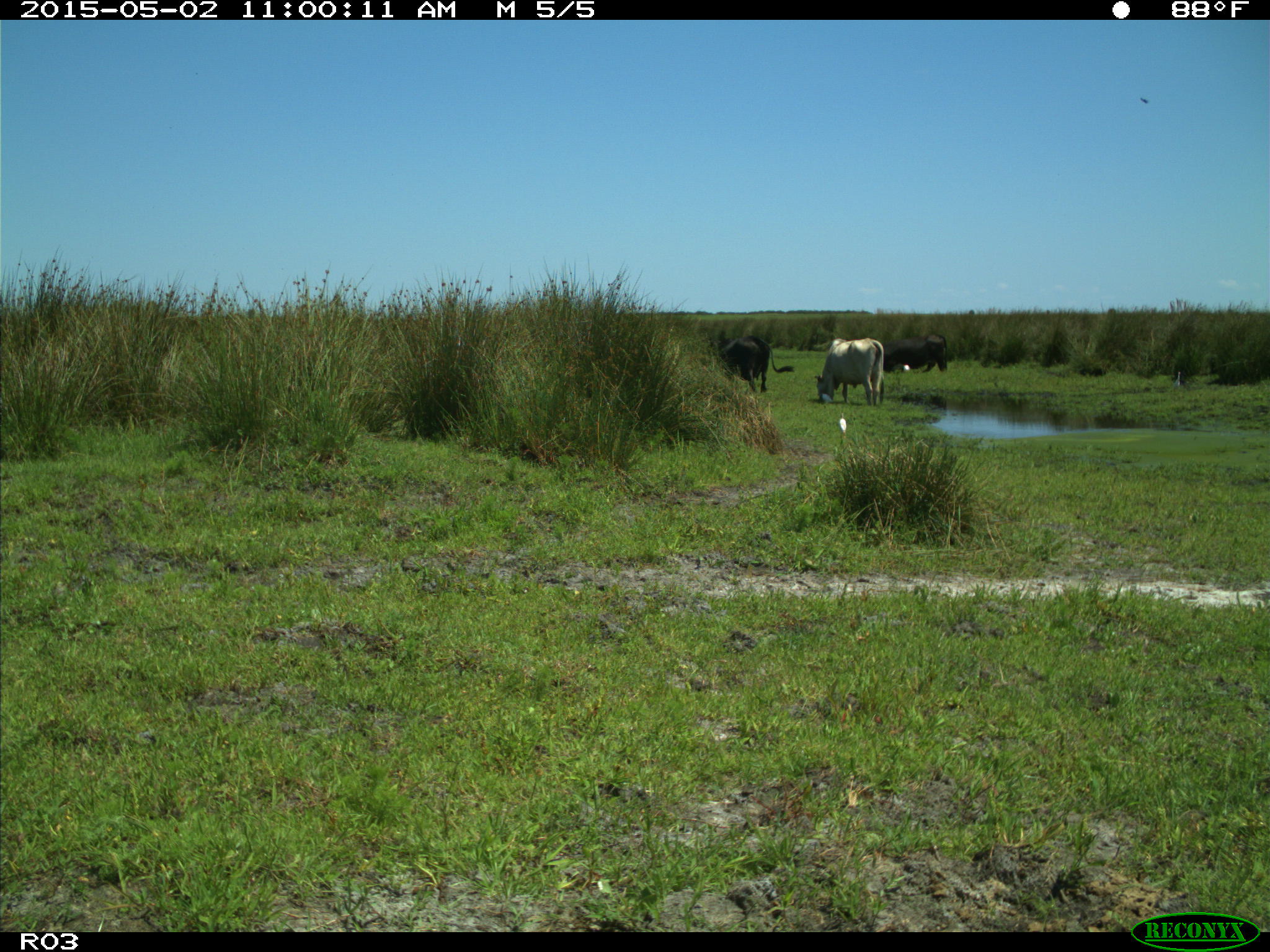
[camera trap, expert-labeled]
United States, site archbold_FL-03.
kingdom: Animalia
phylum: Chordata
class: Mammalia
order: Artiodactyla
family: Bovidae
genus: Bos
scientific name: Bos taurus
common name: domestic cow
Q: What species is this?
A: Bos taurus (domestic cow).